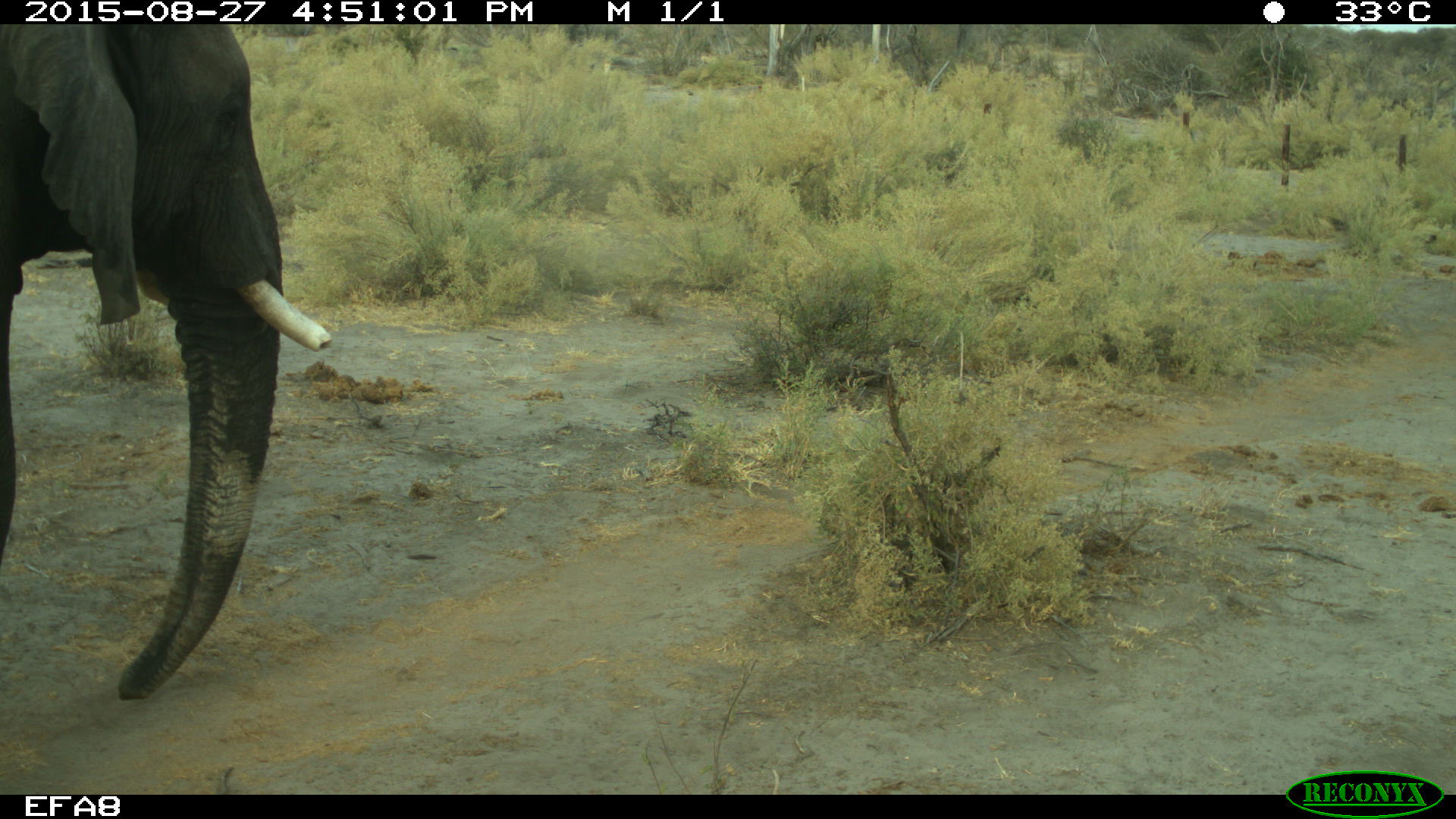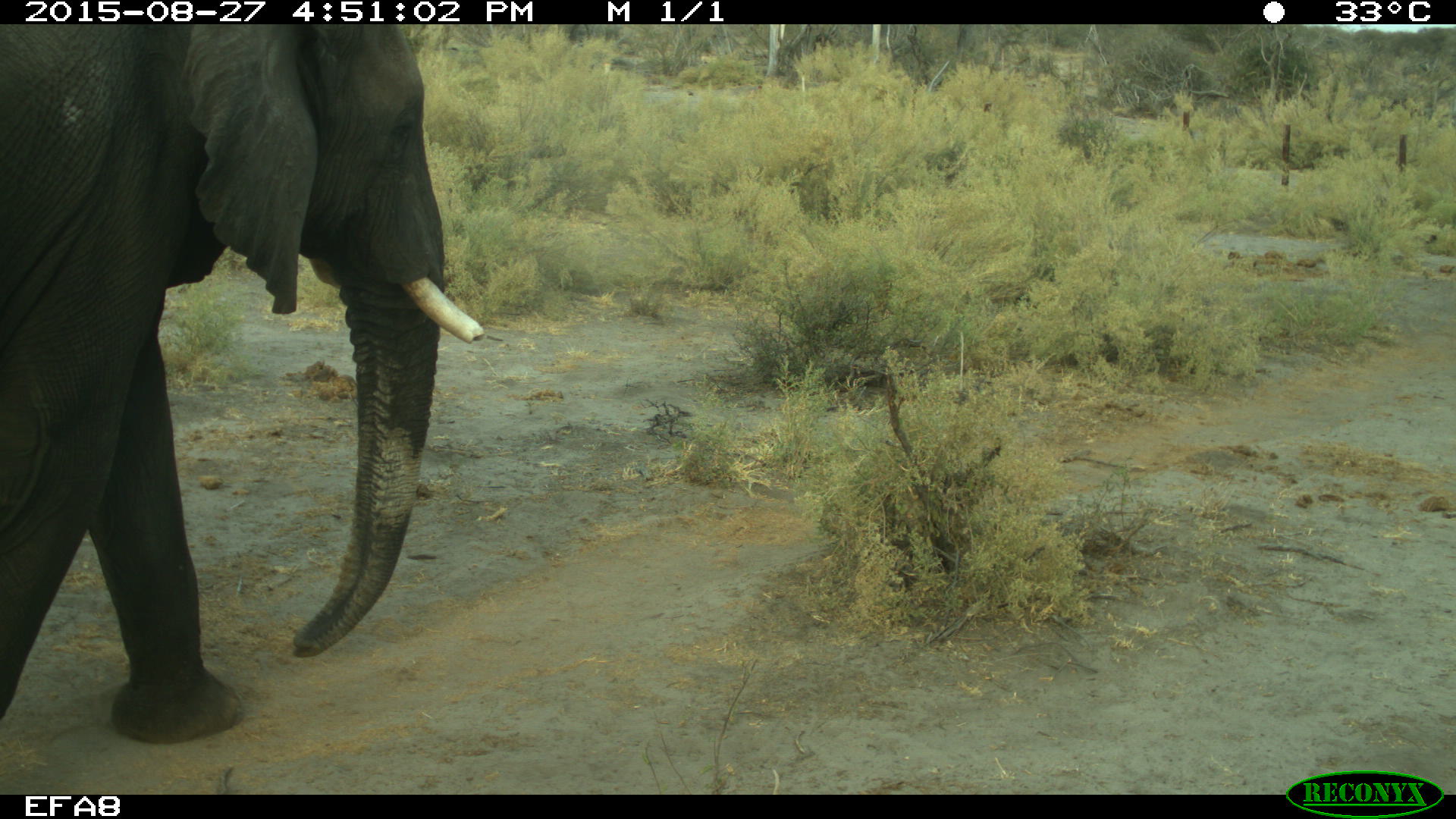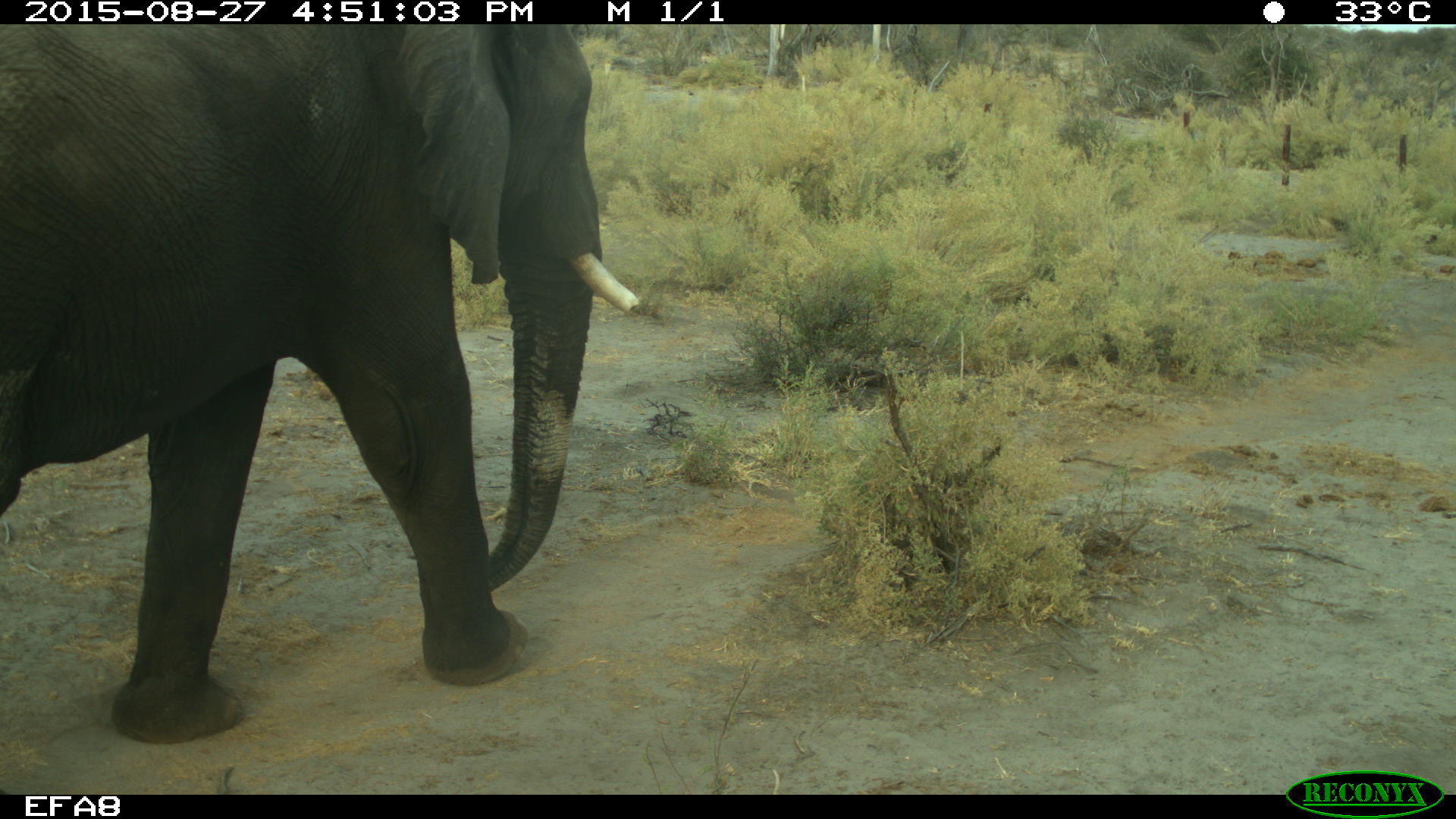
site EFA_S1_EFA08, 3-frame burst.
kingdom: Animalia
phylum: Chordata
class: Mammalia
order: Proboscidea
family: Elephantidae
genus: Loxodonta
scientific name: Loxodonta africana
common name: african bush elephant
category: elephant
Elephant (african bush elephant) (Loxodonta africana), count 1. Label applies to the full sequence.